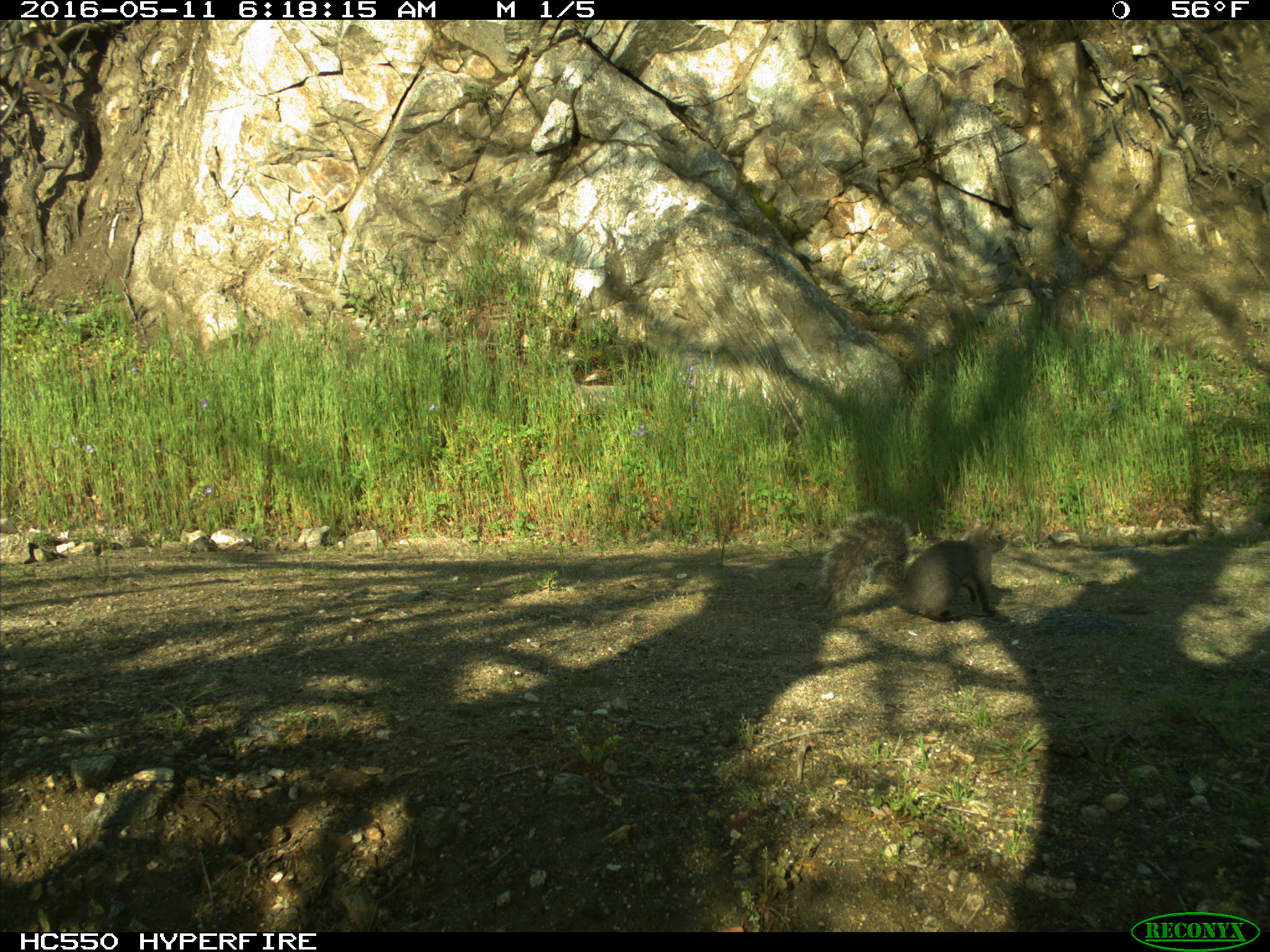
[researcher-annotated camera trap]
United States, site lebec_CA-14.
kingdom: Animalia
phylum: Chordata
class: Mammalia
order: Rodentia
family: Sciuridae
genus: Sciurus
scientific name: Sciurus carolinensis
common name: eastern gray squirrel